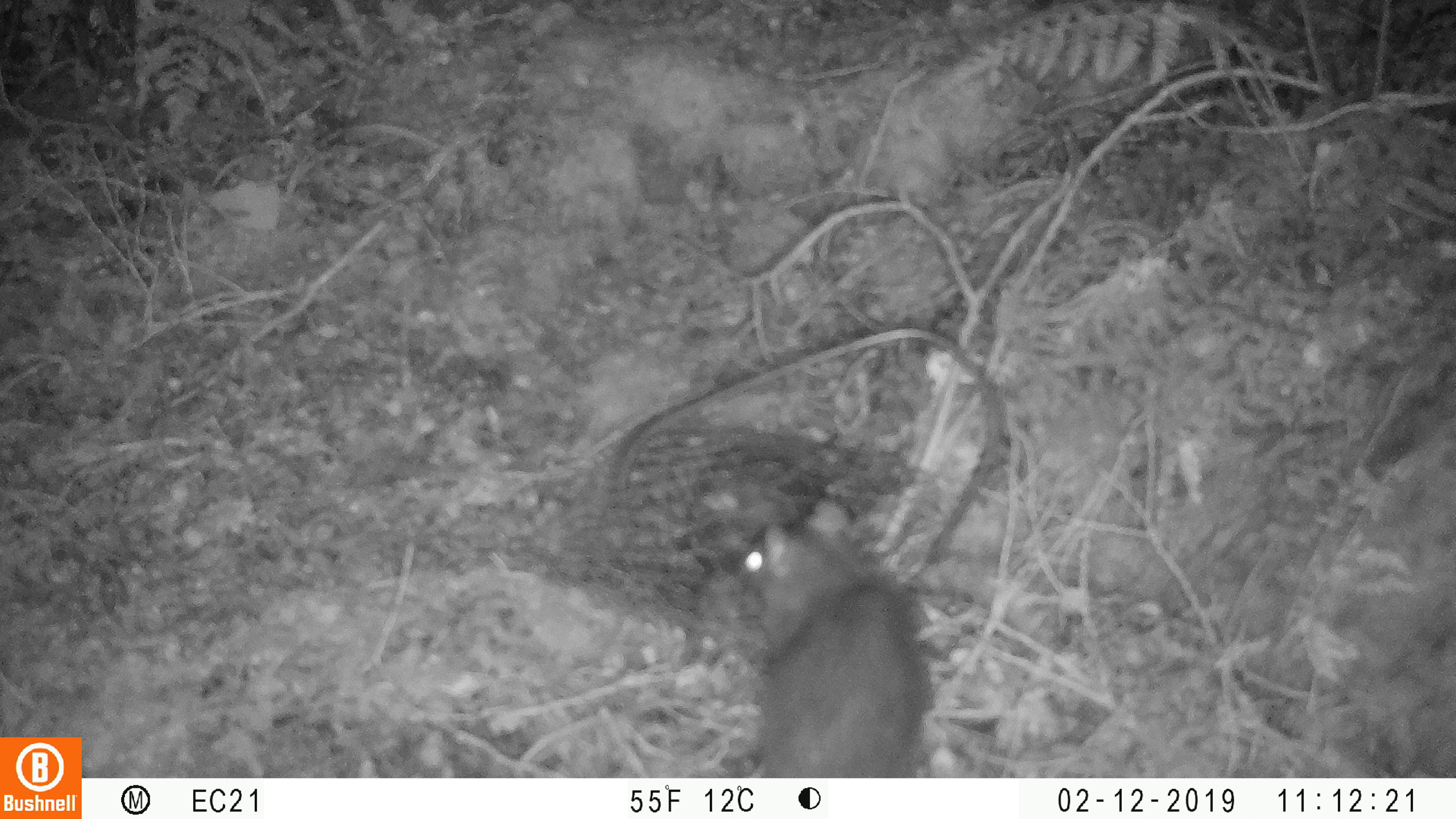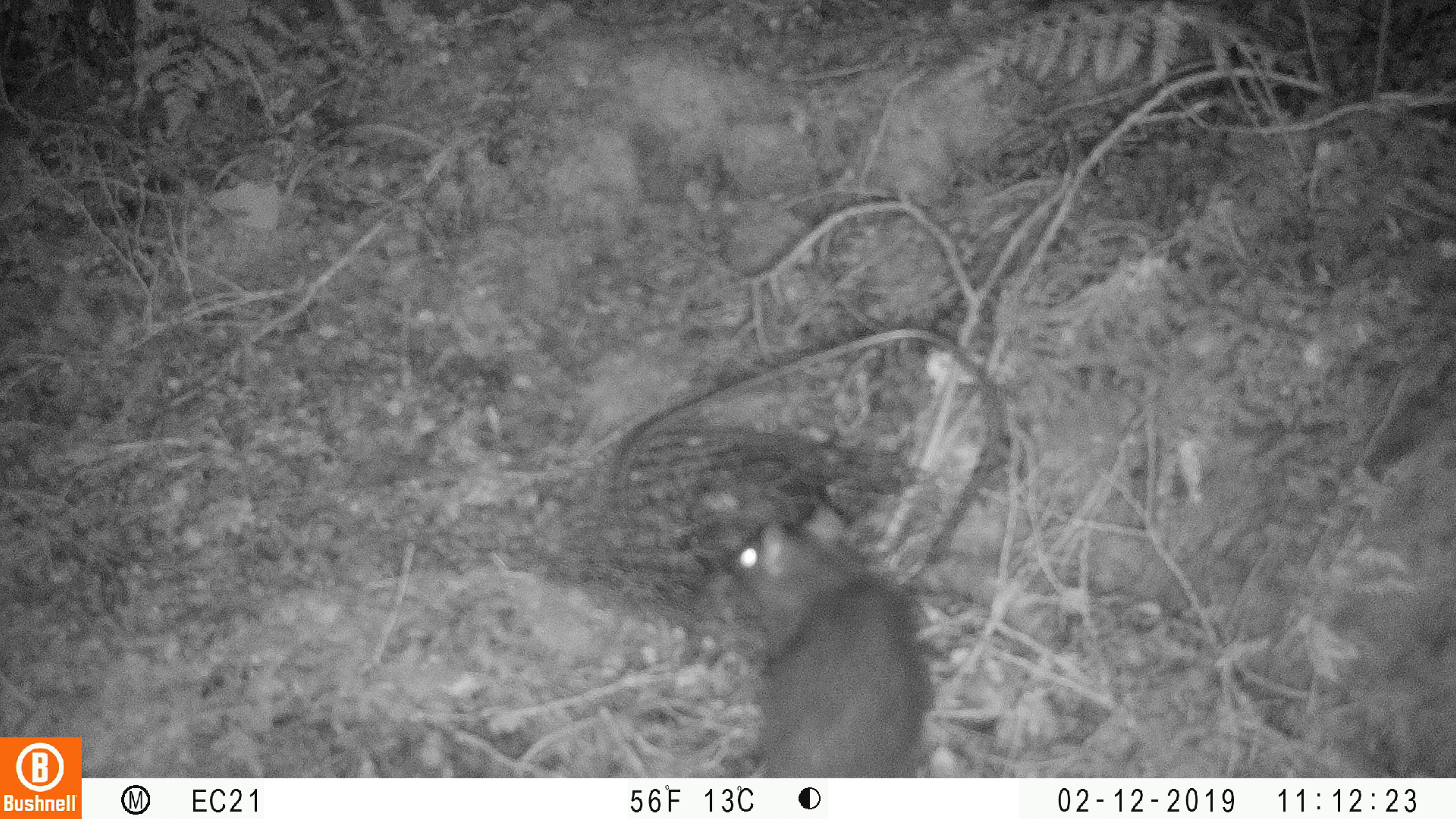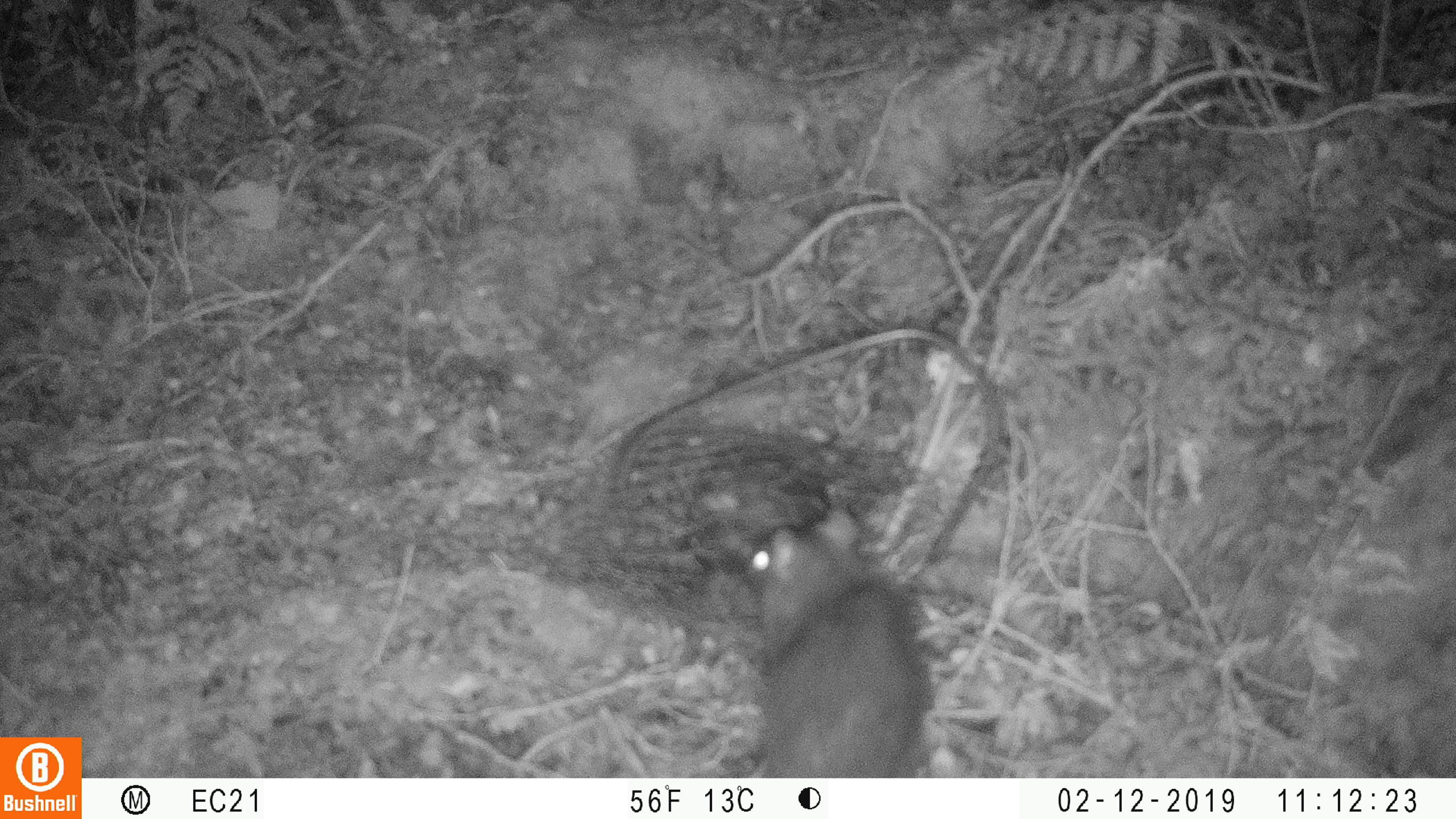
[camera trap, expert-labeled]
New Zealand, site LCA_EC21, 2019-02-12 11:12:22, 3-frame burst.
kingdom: Animalia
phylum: Chordata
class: Mammalia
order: Rodentia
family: Muridae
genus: Rattus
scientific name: Rattus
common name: rat